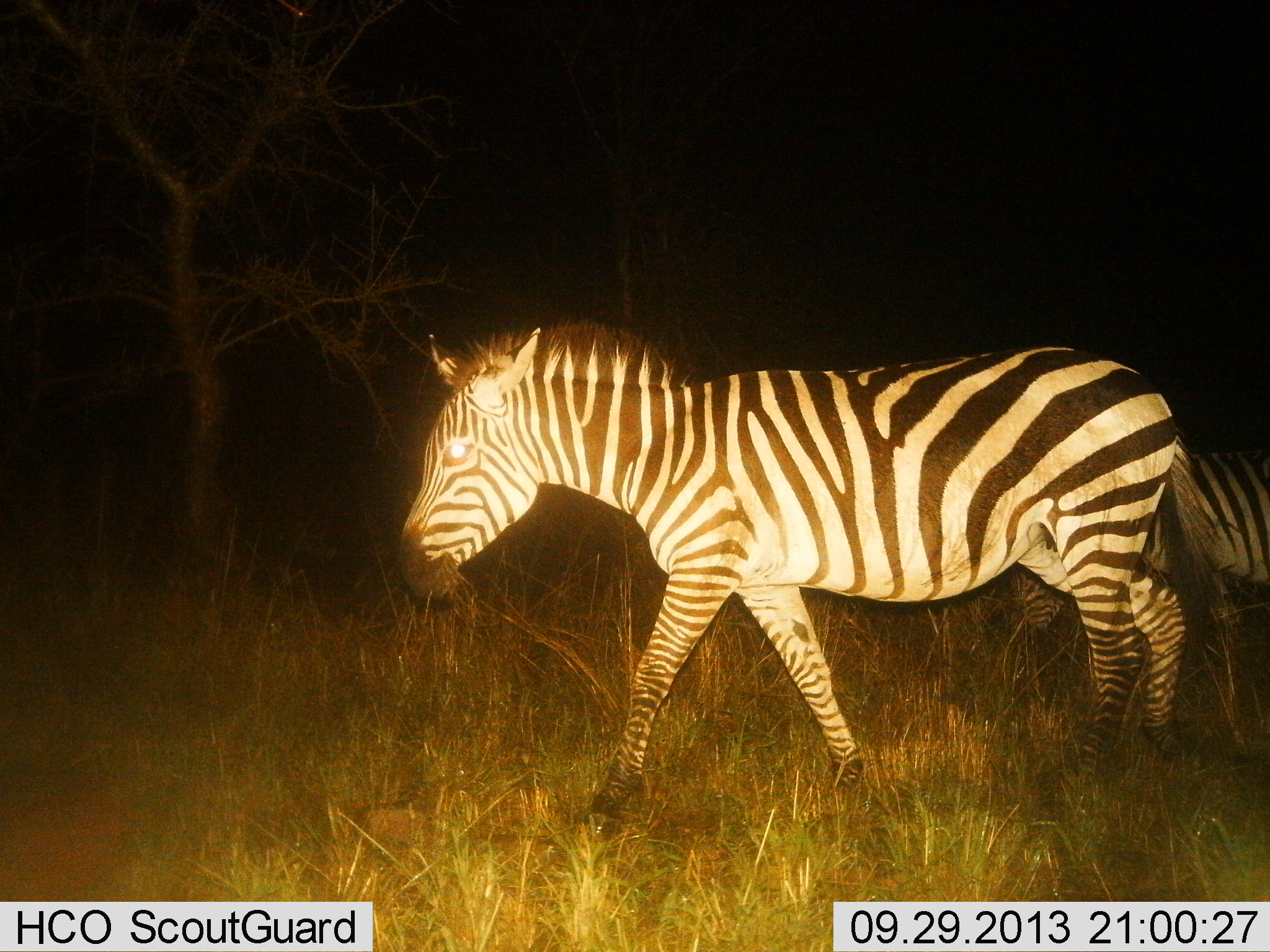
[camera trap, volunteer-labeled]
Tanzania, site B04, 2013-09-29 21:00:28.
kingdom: Animalia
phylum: Chordata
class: Mammalia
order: Perissodactyla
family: Equidae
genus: Equus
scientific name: Equus quagga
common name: plains zebra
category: zebra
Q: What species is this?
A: Zebra (plains zebra) (Equus quagga).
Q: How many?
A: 2.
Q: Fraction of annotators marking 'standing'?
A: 17%.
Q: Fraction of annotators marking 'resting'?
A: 9%.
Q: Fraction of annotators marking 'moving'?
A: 87%.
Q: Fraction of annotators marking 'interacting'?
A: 4%.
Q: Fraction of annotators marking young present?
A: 4%.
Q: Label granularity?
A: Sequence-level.